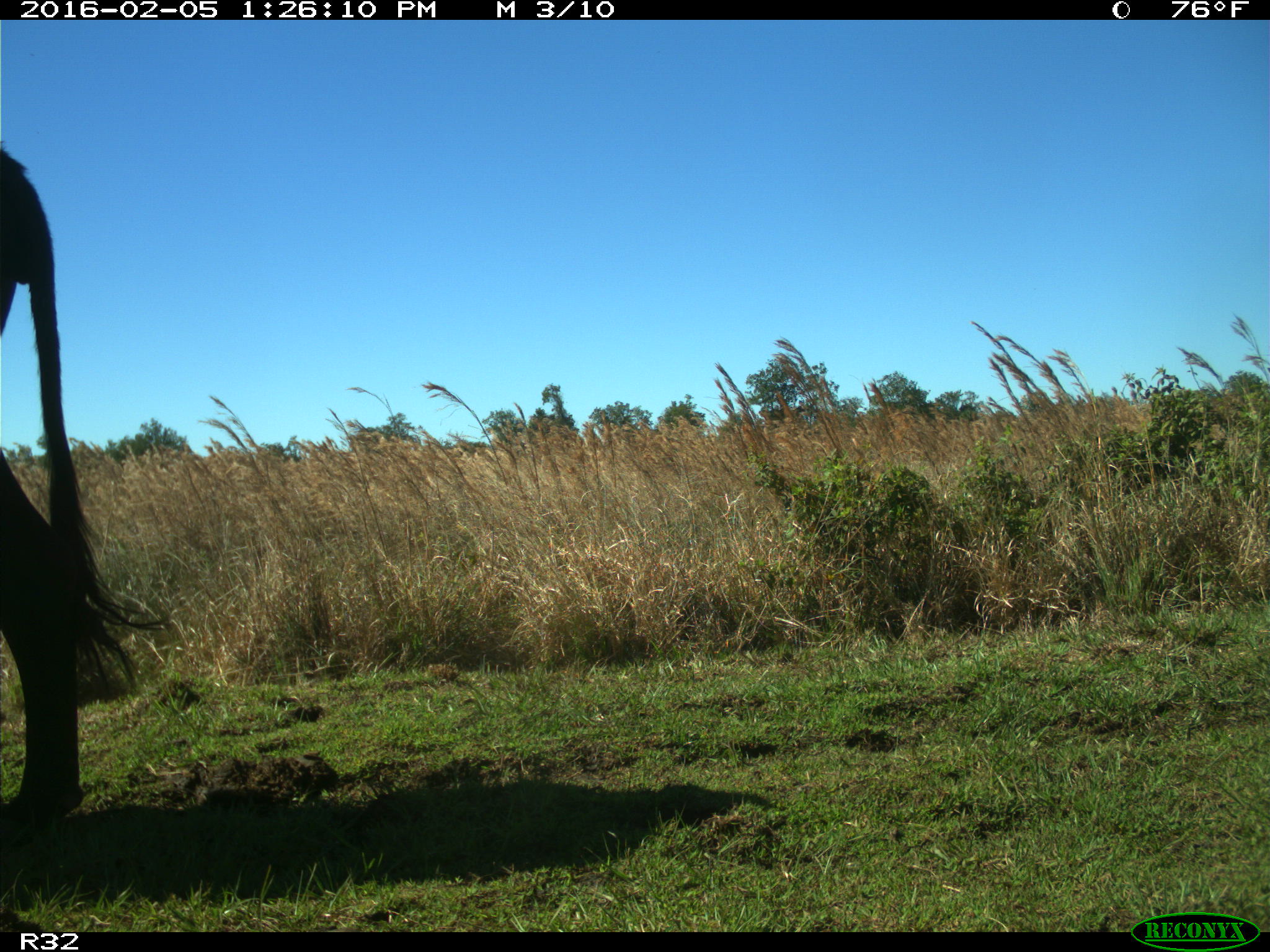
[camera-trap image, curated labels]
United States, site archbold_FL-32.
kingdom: Animalia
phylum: Chordata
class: Mammalia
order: Artiodactyla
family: Bovidae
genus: Bos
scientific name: Bos taurus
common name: domestic cow